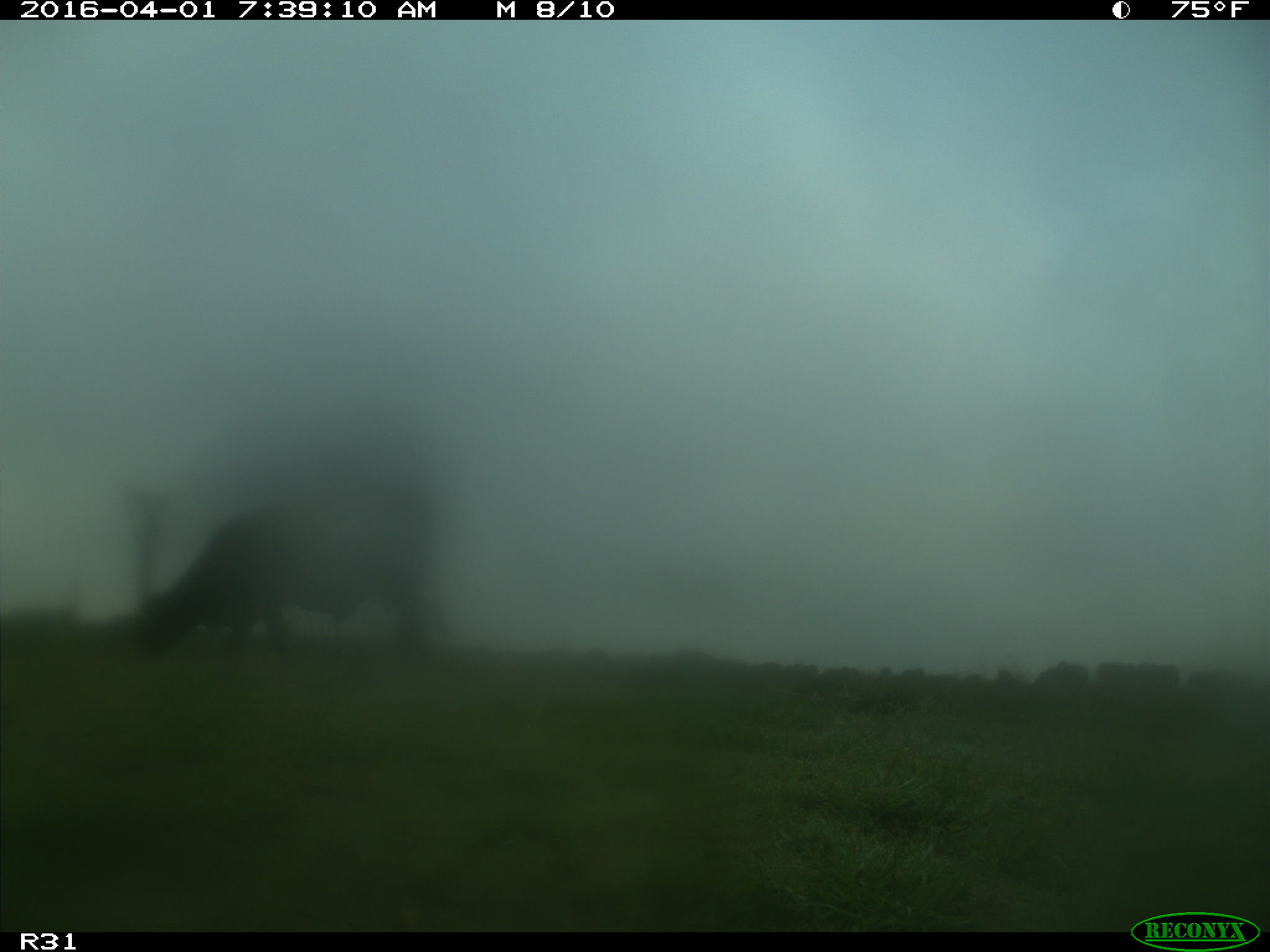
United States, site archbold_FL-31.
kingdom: Animalia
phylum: Chordata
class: Mammalia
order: Artiodactyla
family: Bovidae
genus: Bos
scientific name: Bos taurus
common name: domestic cow